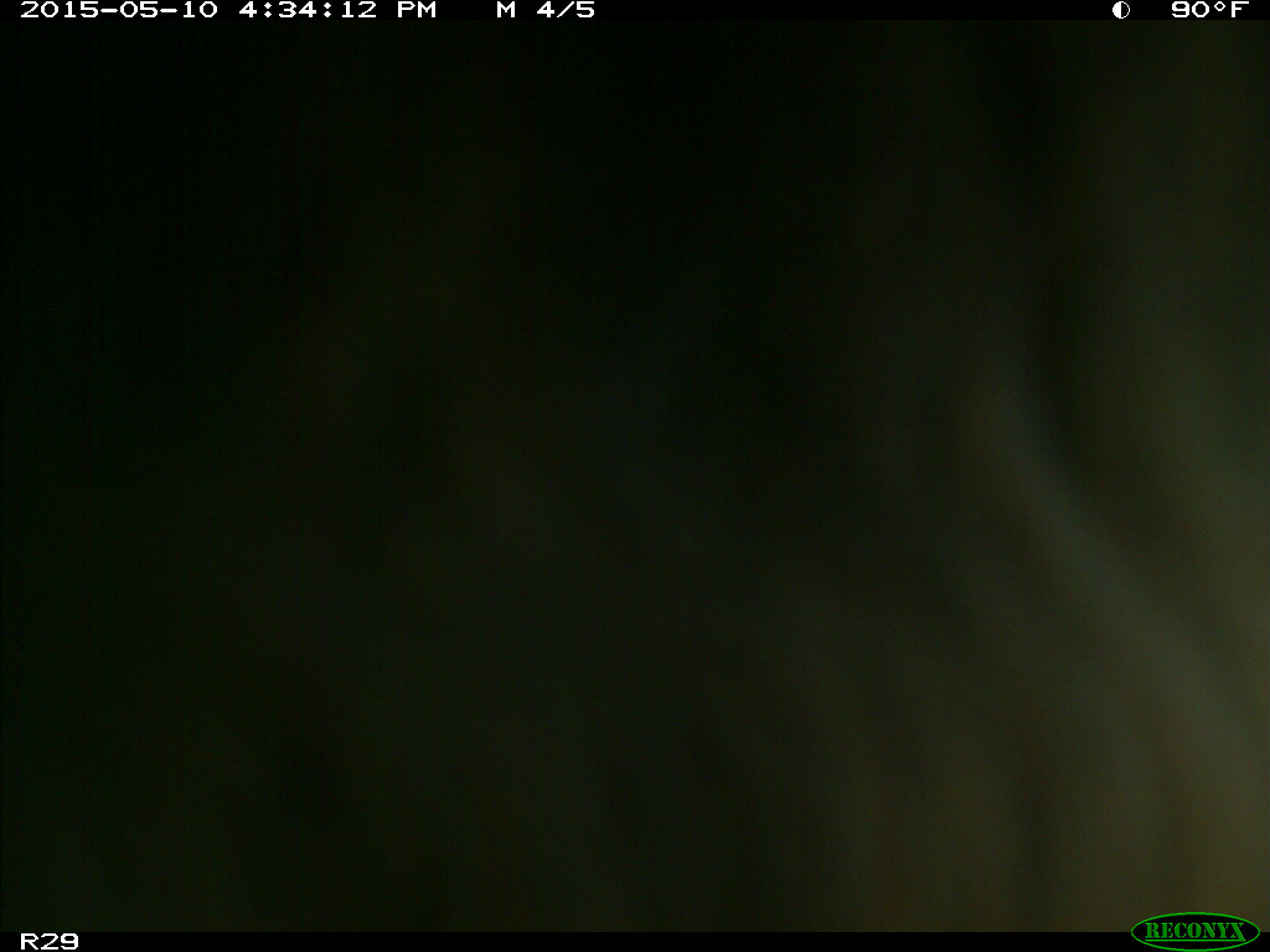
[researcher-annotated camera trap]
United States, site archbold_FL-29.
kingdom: Animalia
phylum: Chordata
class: Mammalia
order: Artiodactyla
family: Bovidae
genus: Bos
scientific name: Bos taurus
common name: domestic cow